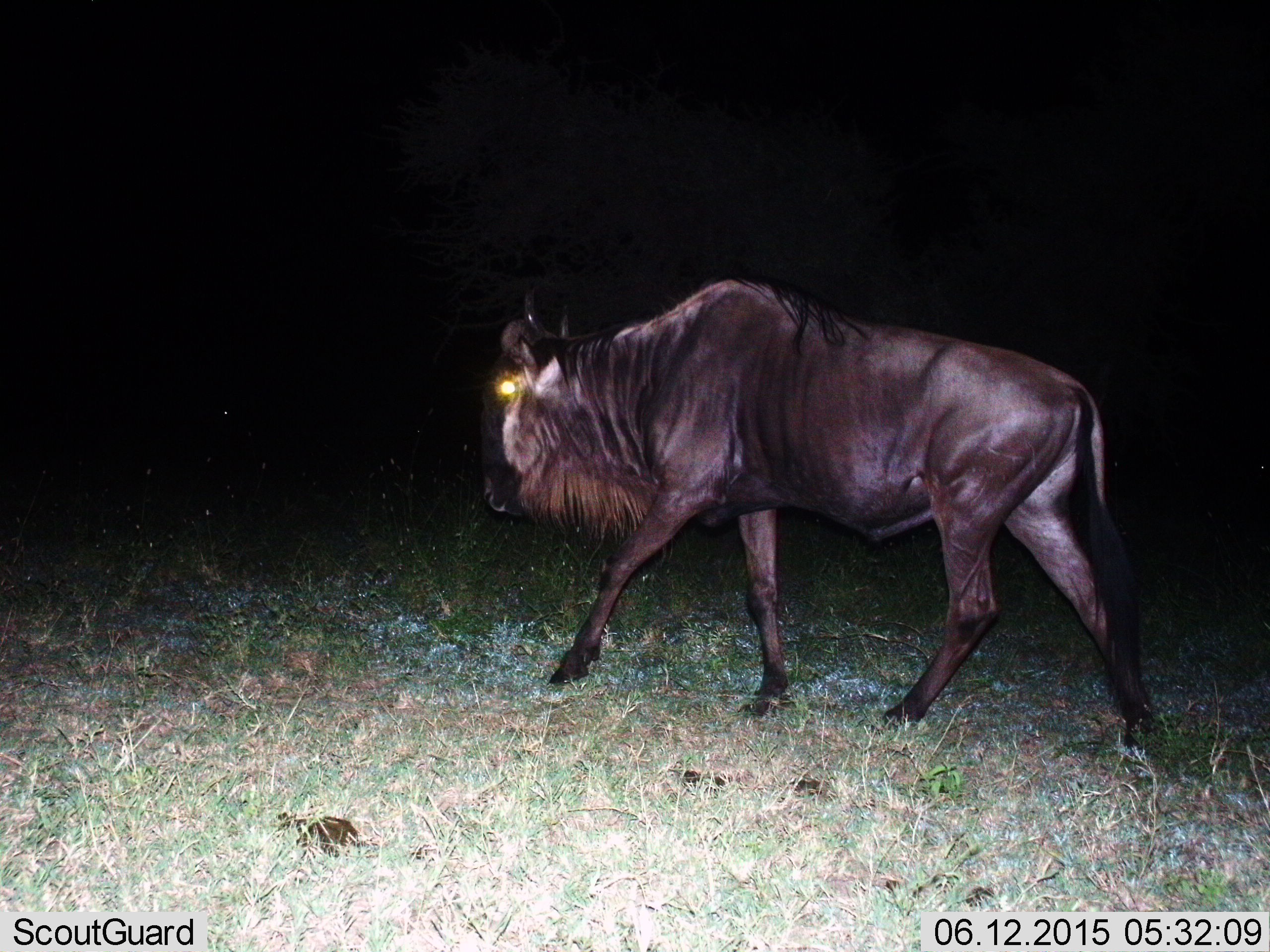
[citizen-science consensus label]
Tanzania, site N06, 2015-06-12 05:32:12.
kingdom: Animalia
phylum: Chordata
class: Mammalia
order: Artiodactyla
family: Bovidae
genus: Connochaetes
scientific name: Connochaetes taurinus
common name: blue wildebeest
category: wildebeest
Wildebeest (blue wildebeest) (Connochaetes taurinus), count 1. Behavior (volunteer vote fractions): standing 0%, resting 0%, moving 100%, interacting 0%. Young present (vote fraction): 0%. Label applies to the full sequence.